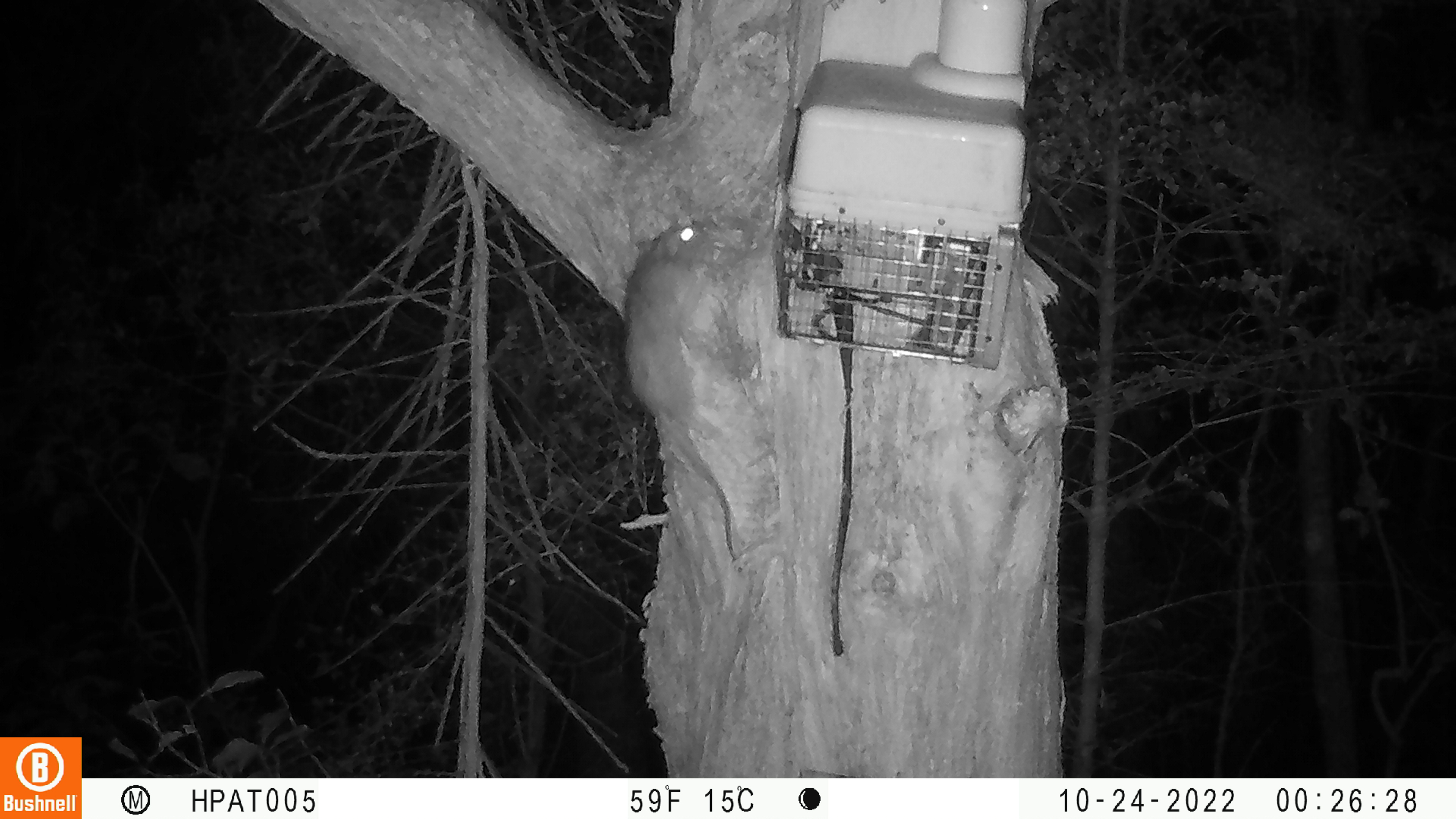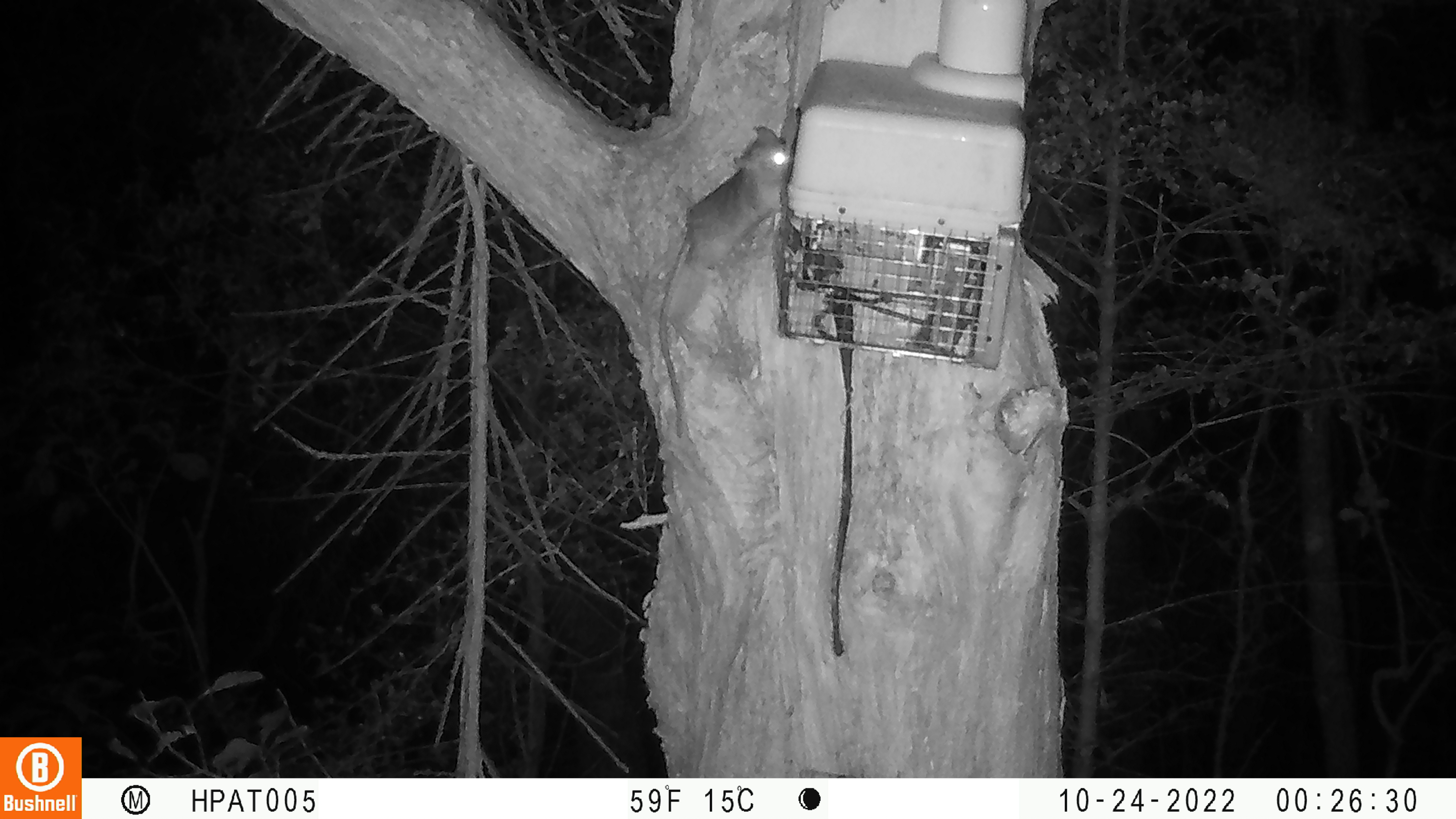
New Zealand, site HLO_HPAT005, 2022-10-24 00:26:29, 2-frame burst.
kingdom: Animalia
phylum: Chordata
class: Mammalia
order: Rodentia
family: Muridae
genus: Rattus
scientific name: Rattus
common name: rat